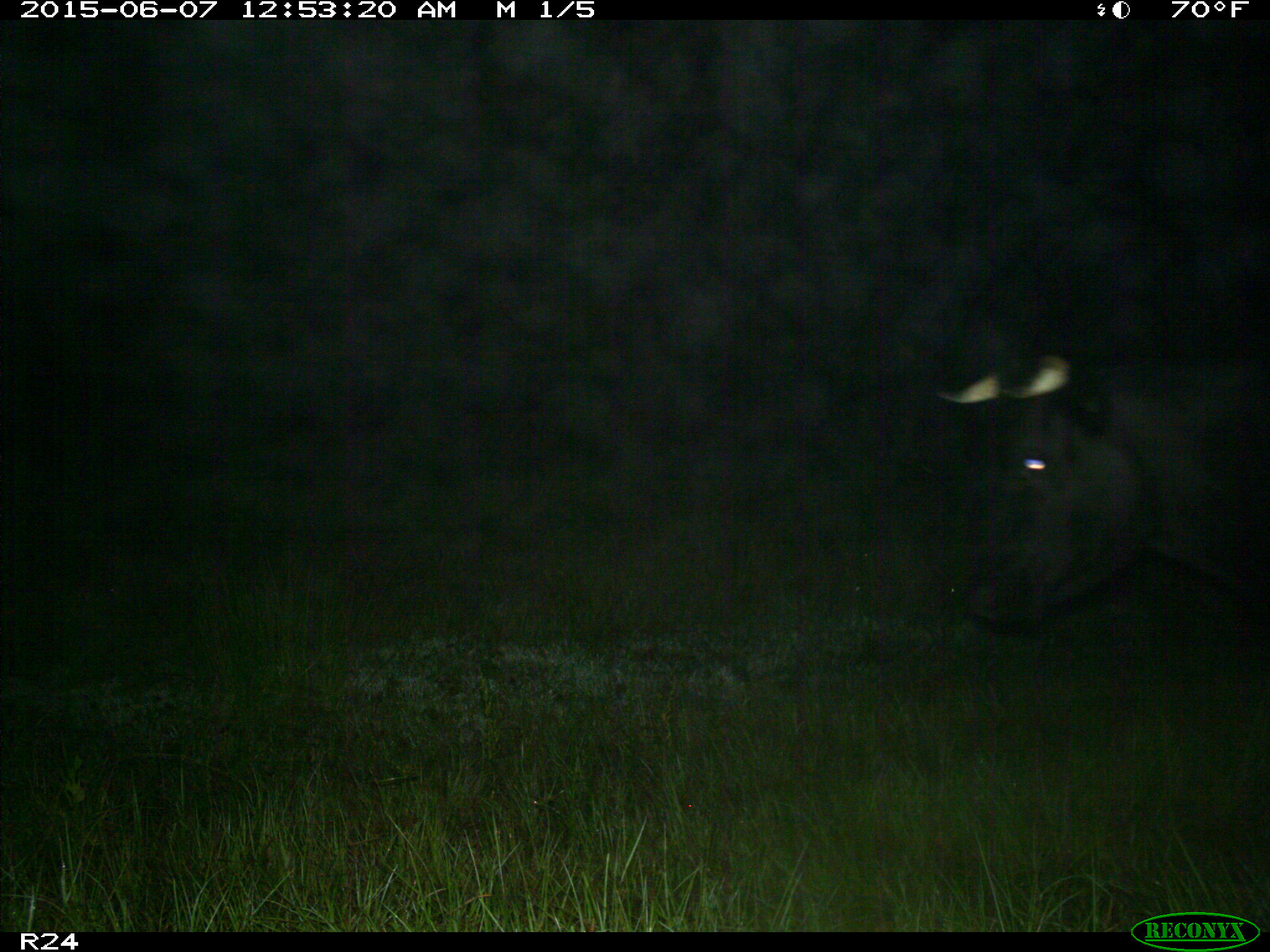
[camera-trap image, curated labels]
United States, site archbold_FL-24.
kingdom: Animalia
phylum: Chordata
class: Mammalia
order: Artiodactyla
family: Bovidae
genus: Bos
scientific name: Bos taurus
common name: domestic cow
Bos taurus (domestic cow).